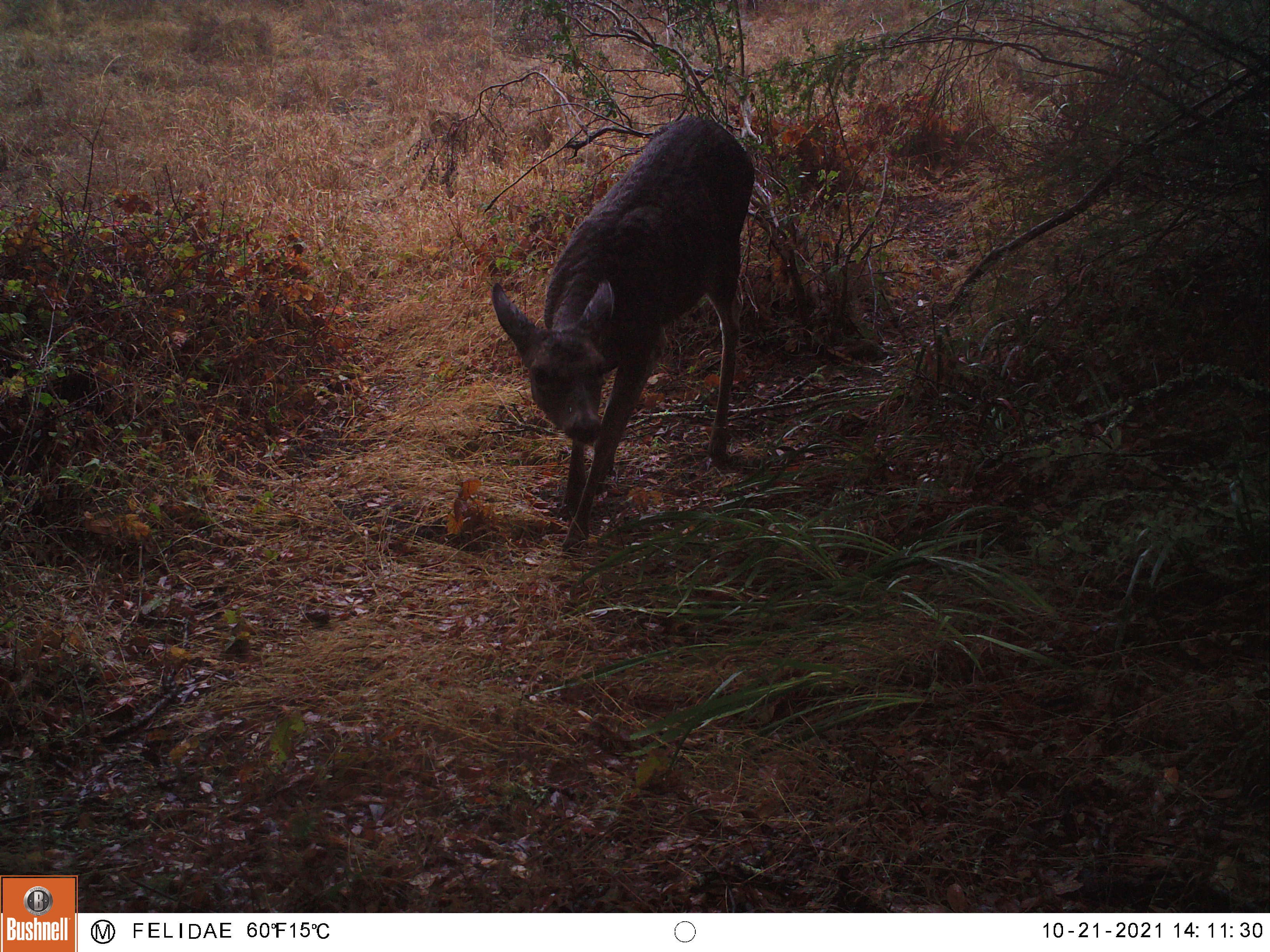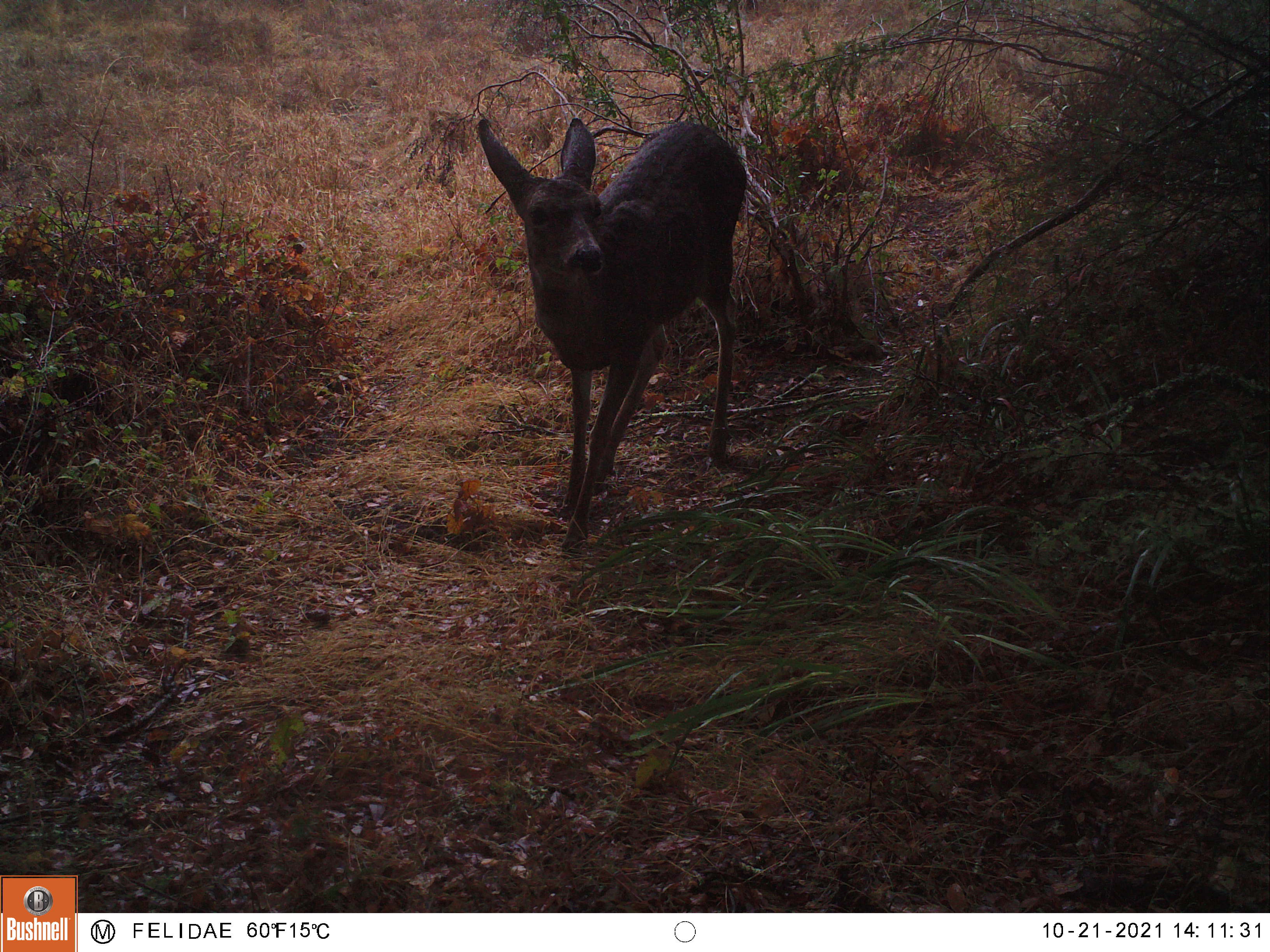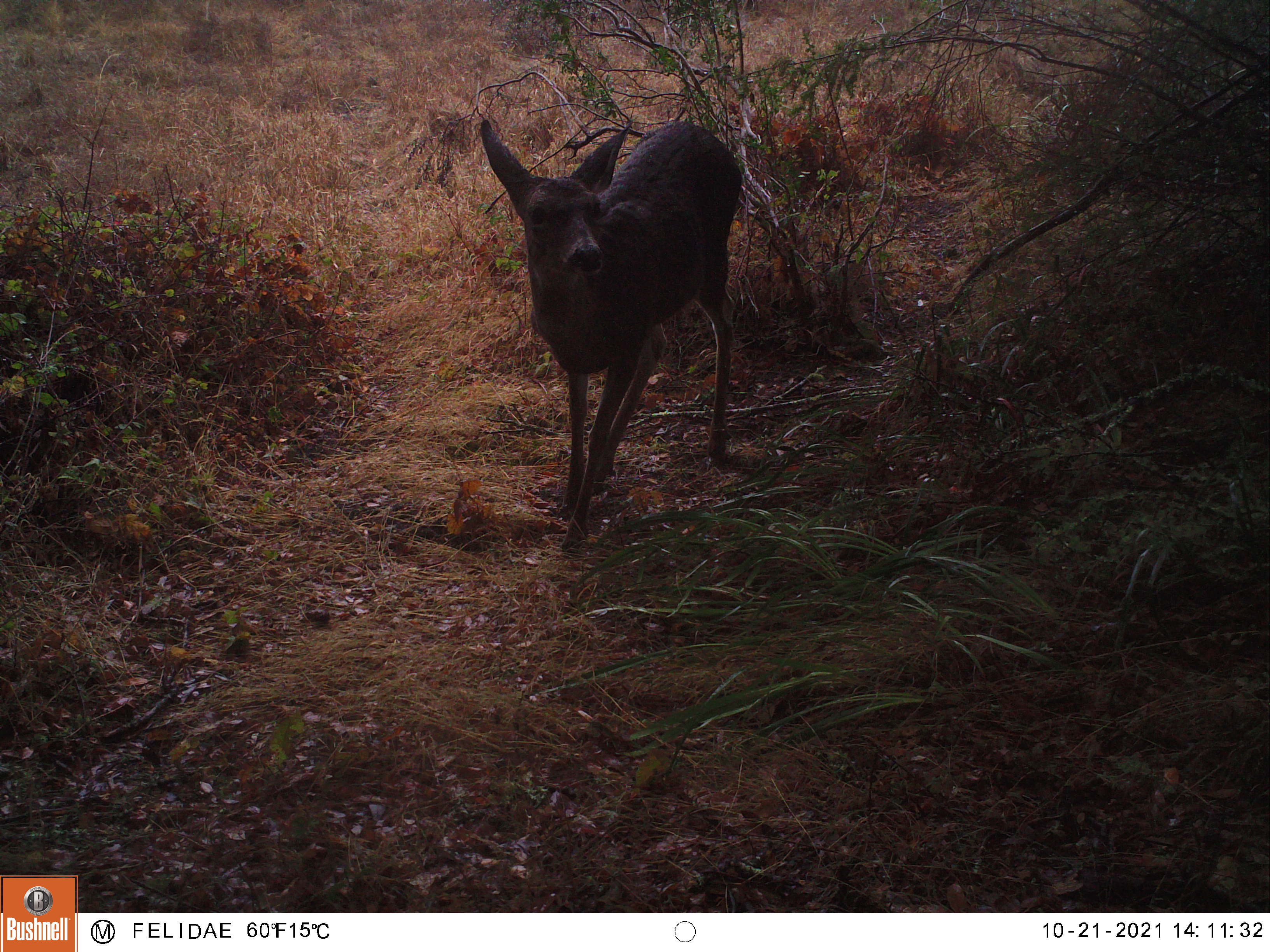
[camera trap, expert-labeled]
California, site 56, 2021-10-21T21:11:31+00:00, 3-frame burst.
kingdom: Animalia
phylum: Chordata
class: Mammalia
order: Artiodactyla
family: Cervidae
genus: Odocoileus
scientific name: Odocoileus hemionus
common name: mule deer